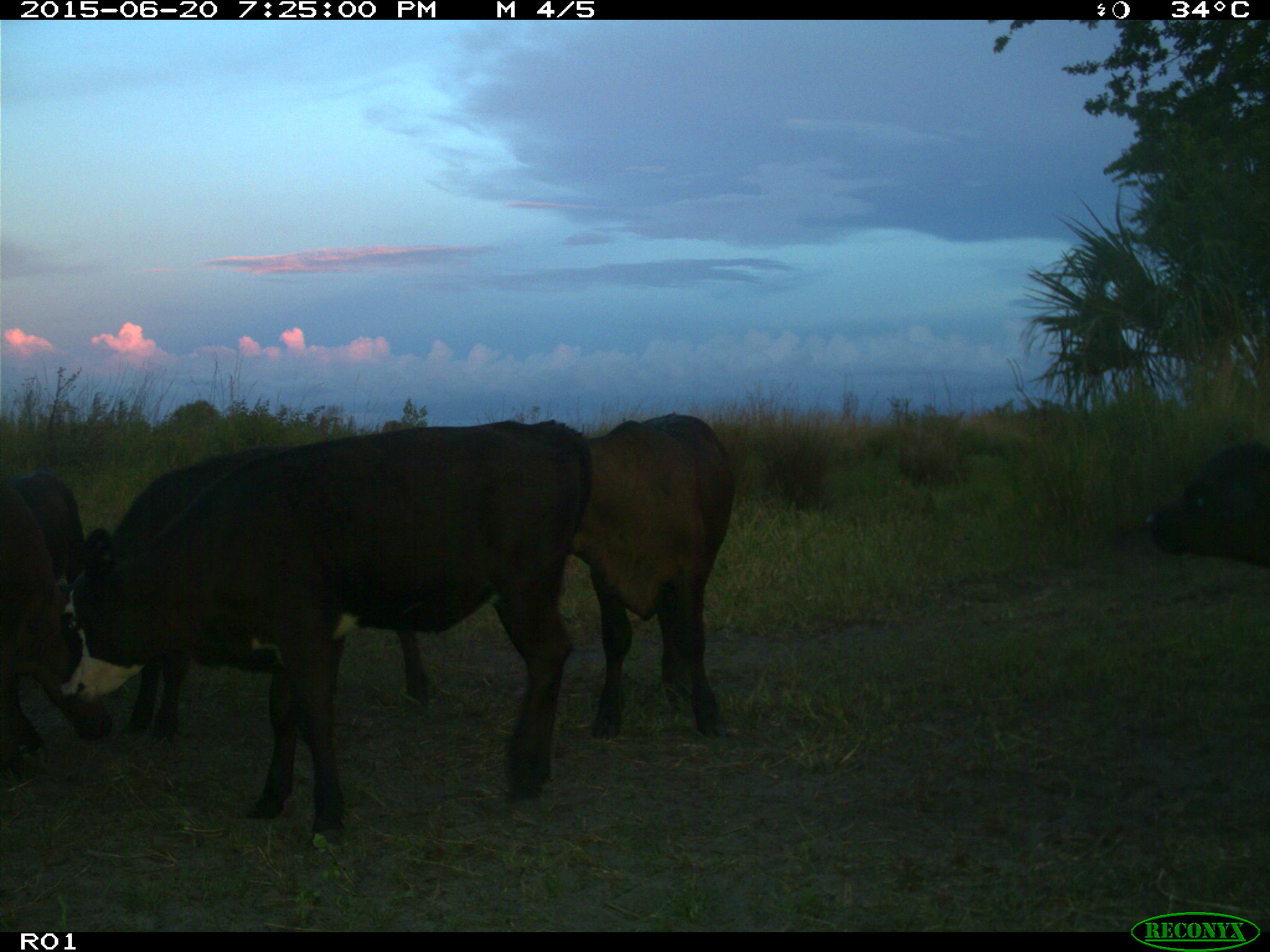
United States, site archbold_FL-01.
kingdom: Animalia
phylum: Chordata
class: Mammalia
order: Artiodactyla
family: Bovidae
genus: Bos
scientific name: Bos taurus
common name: domestic cow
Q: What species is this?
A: Bos taurus (domestic cow).